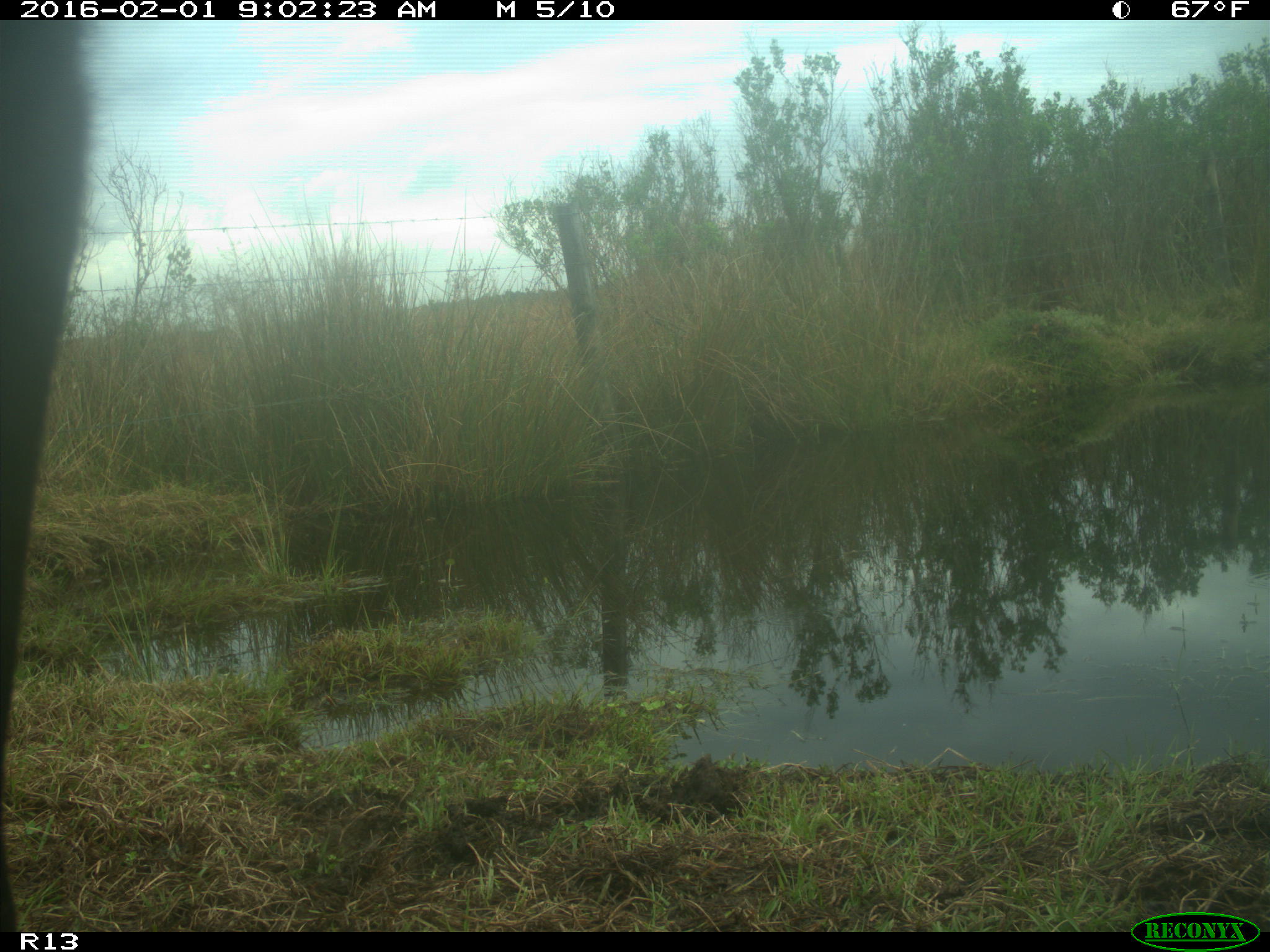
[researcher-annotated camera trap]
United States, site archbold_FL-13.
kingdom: Animalia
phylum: Chordata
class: Mammalia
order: Artiodactyla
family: Bovidae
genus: Bos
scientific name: Bos taurus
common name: domestic cow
Bos taurus (domestic cow).